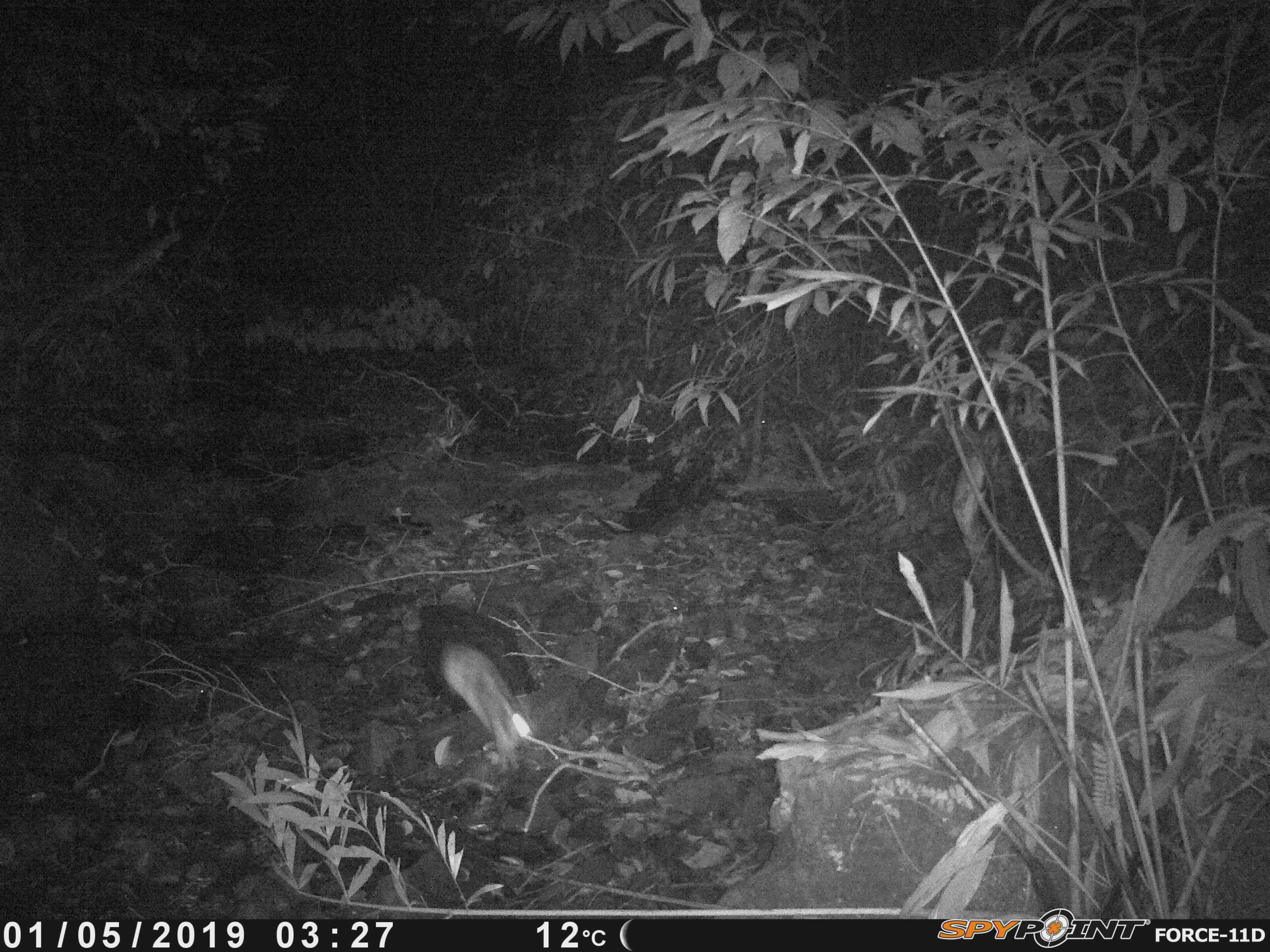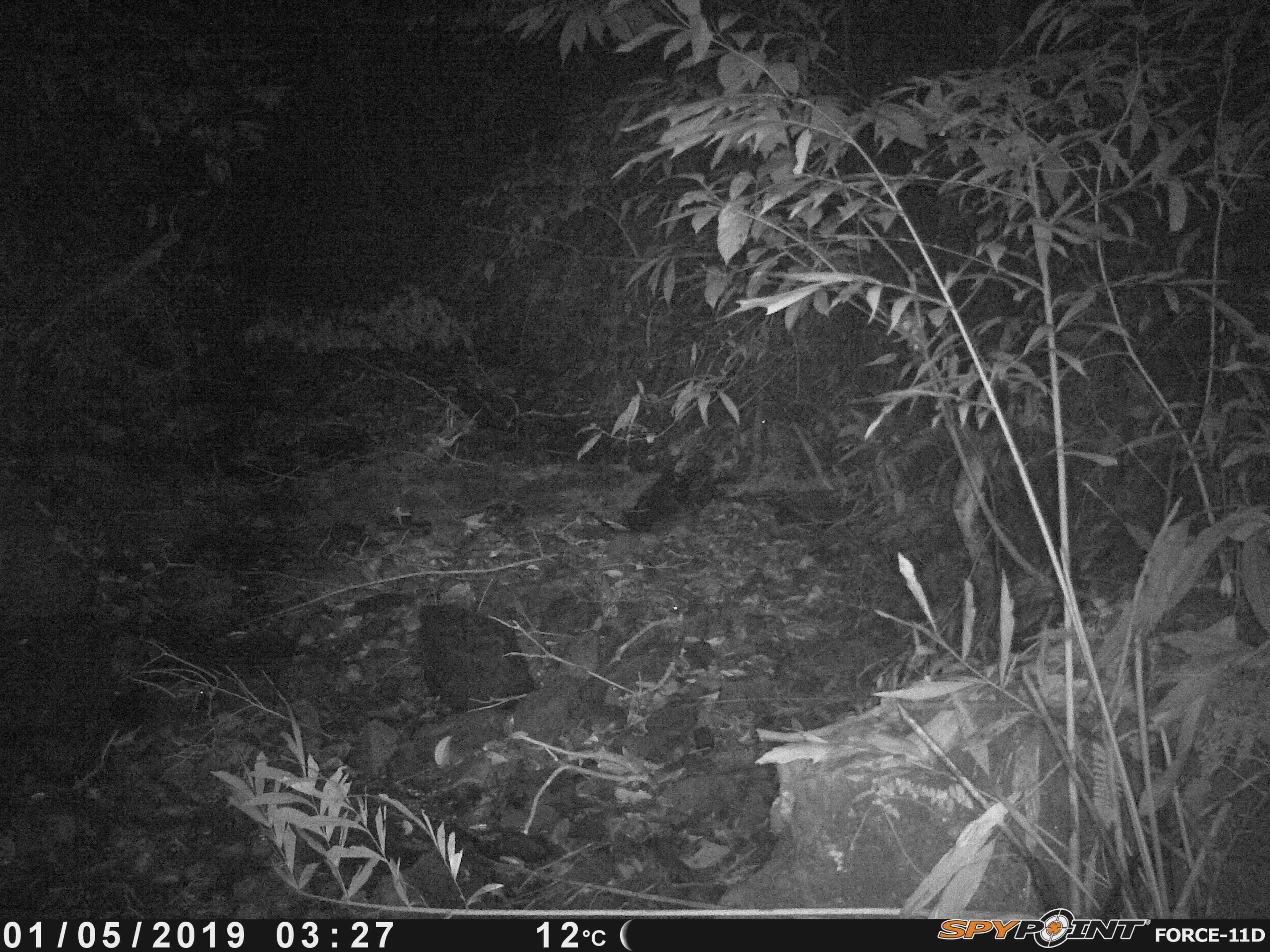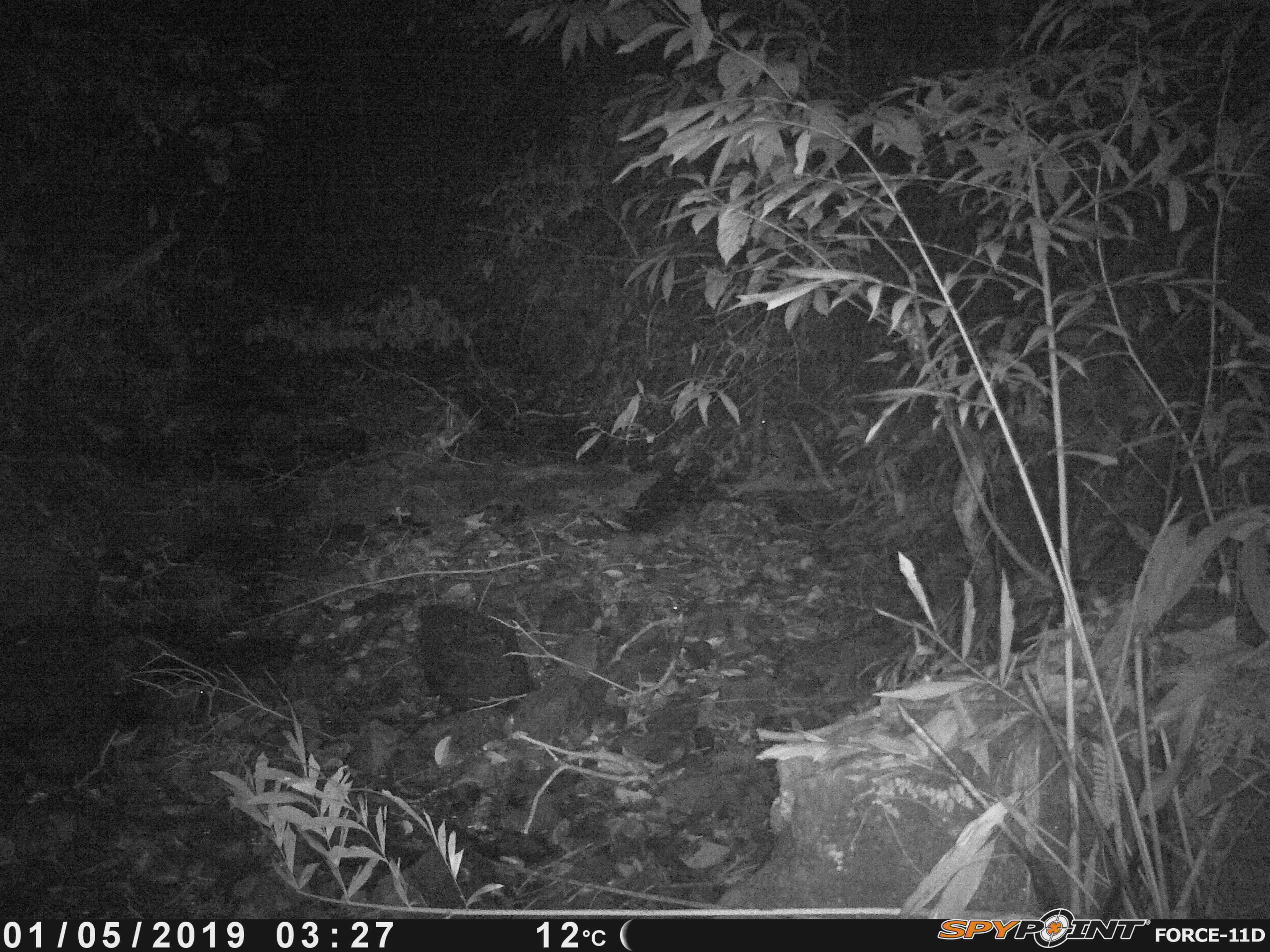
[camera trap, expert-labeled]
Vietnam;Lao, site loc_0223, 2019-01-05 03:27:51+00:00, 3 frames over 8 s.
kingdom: Animalia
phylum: Chordata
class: Mammalia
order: Lagomorpha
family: Leporidae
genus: Nesolagus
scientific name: Nesolagus timminsi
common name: annamite striped rabbit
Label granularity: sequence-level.